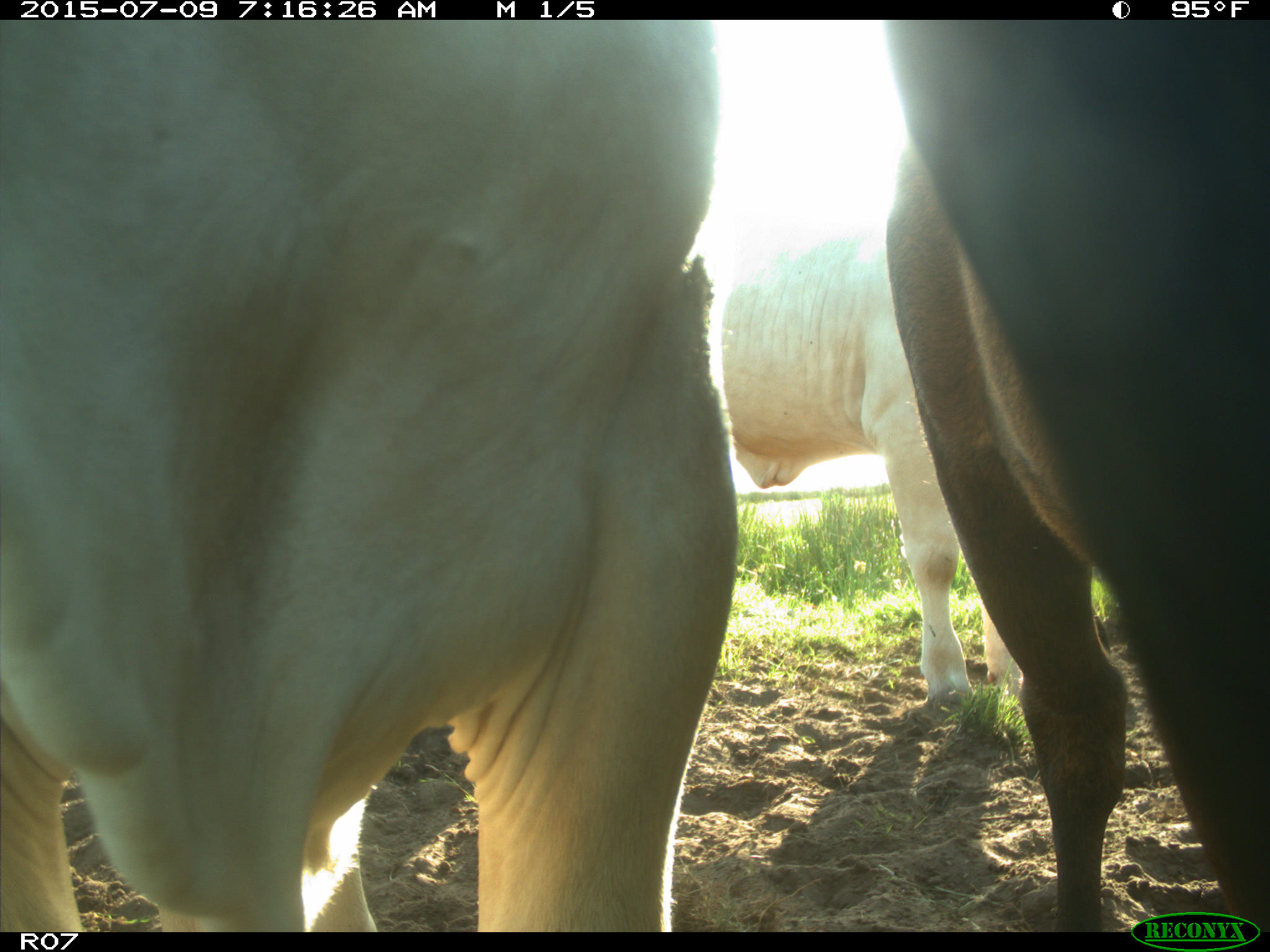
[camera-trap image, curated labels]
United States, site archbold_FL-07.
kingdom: Animalia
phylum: Chordata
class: Mammalia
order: Artiodactyla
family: Bovidae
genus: Bos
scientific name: Bos taurus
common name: domestic cow